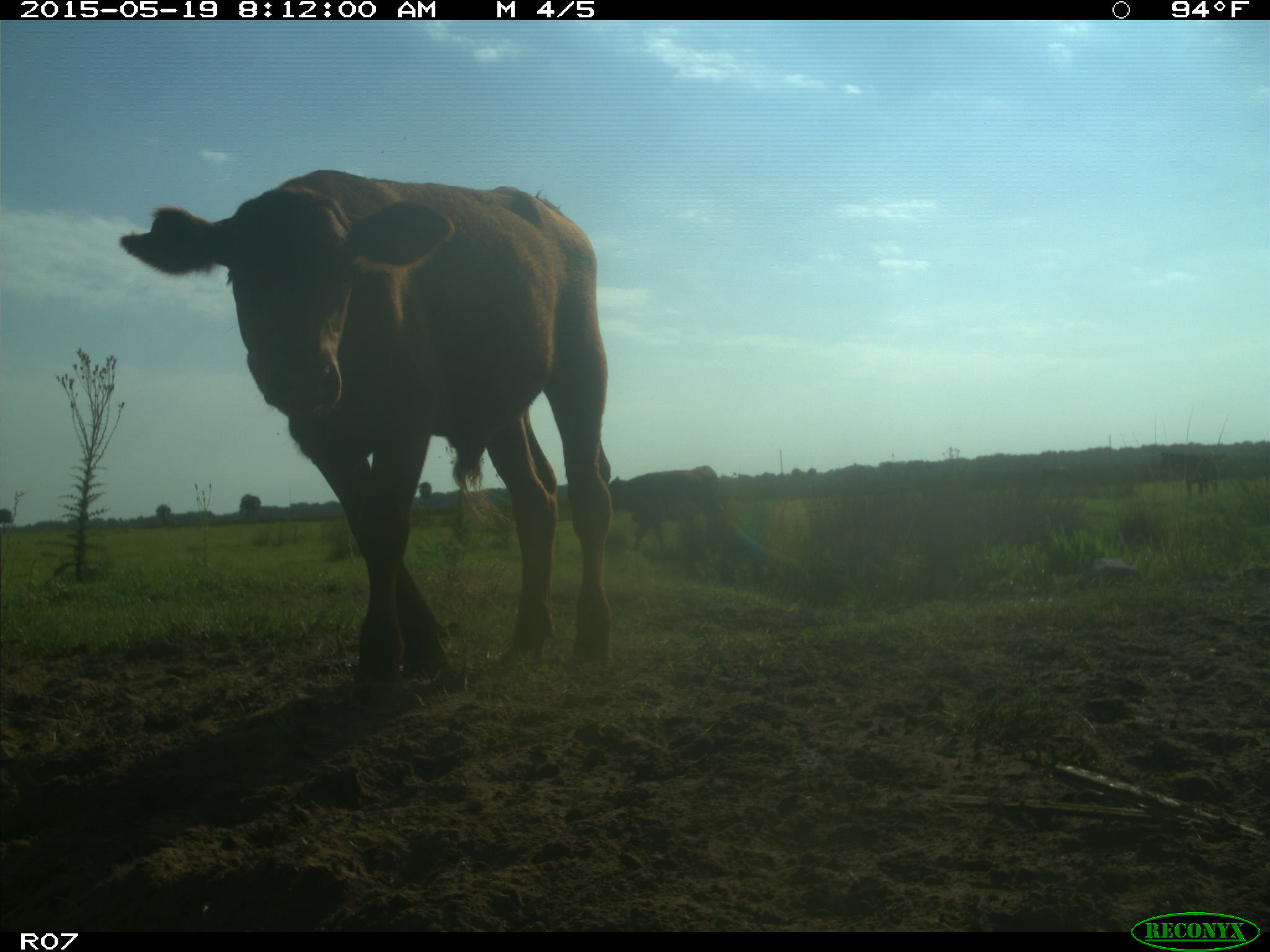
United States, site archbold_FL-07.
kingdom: Animalia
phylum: Chordata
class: Mammalia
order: Artiodactyla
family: Bovidae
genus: Bos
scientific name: Bos taurus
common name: domestic cow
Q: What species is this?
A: Bos taurus (domestic cow).